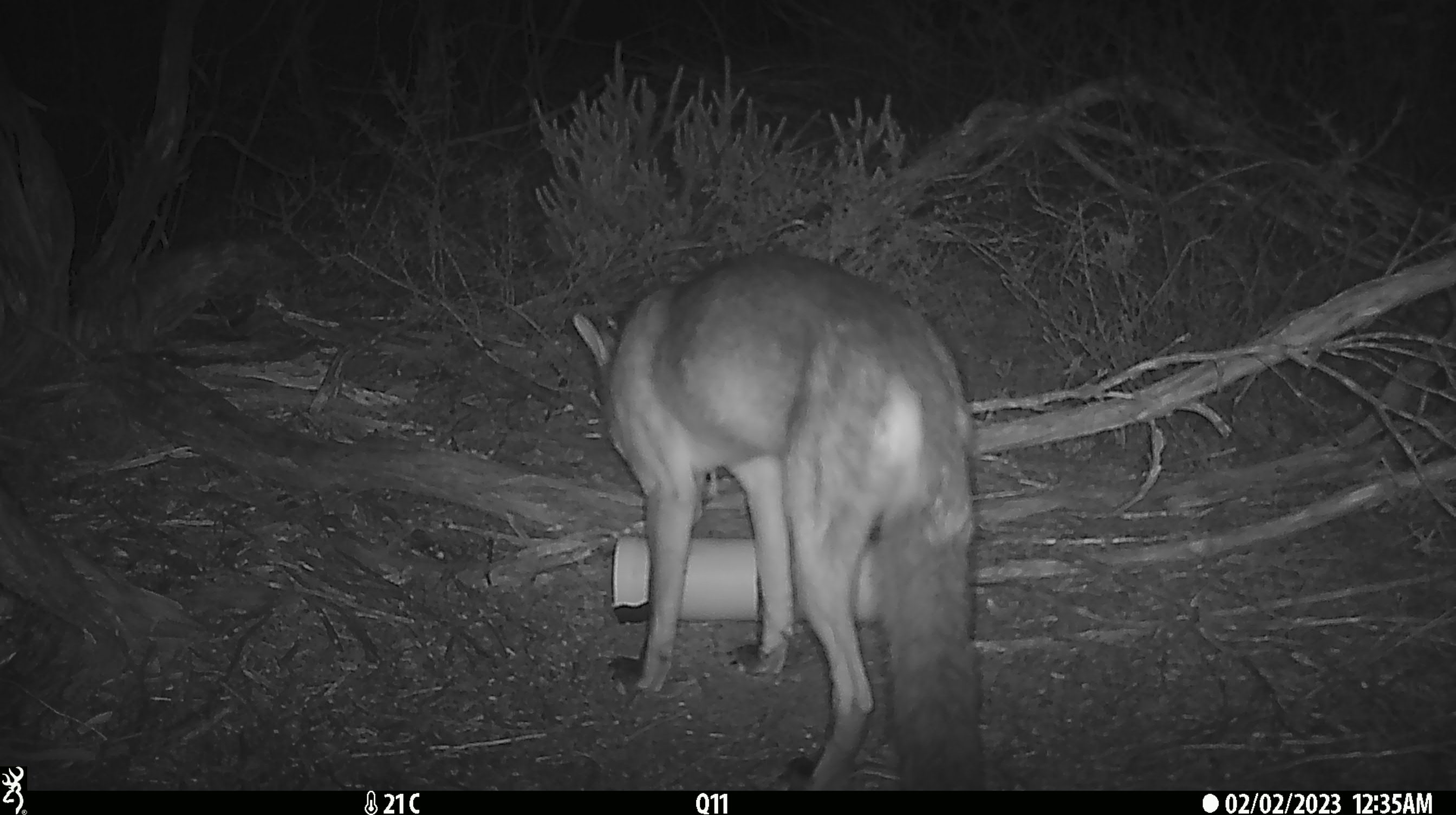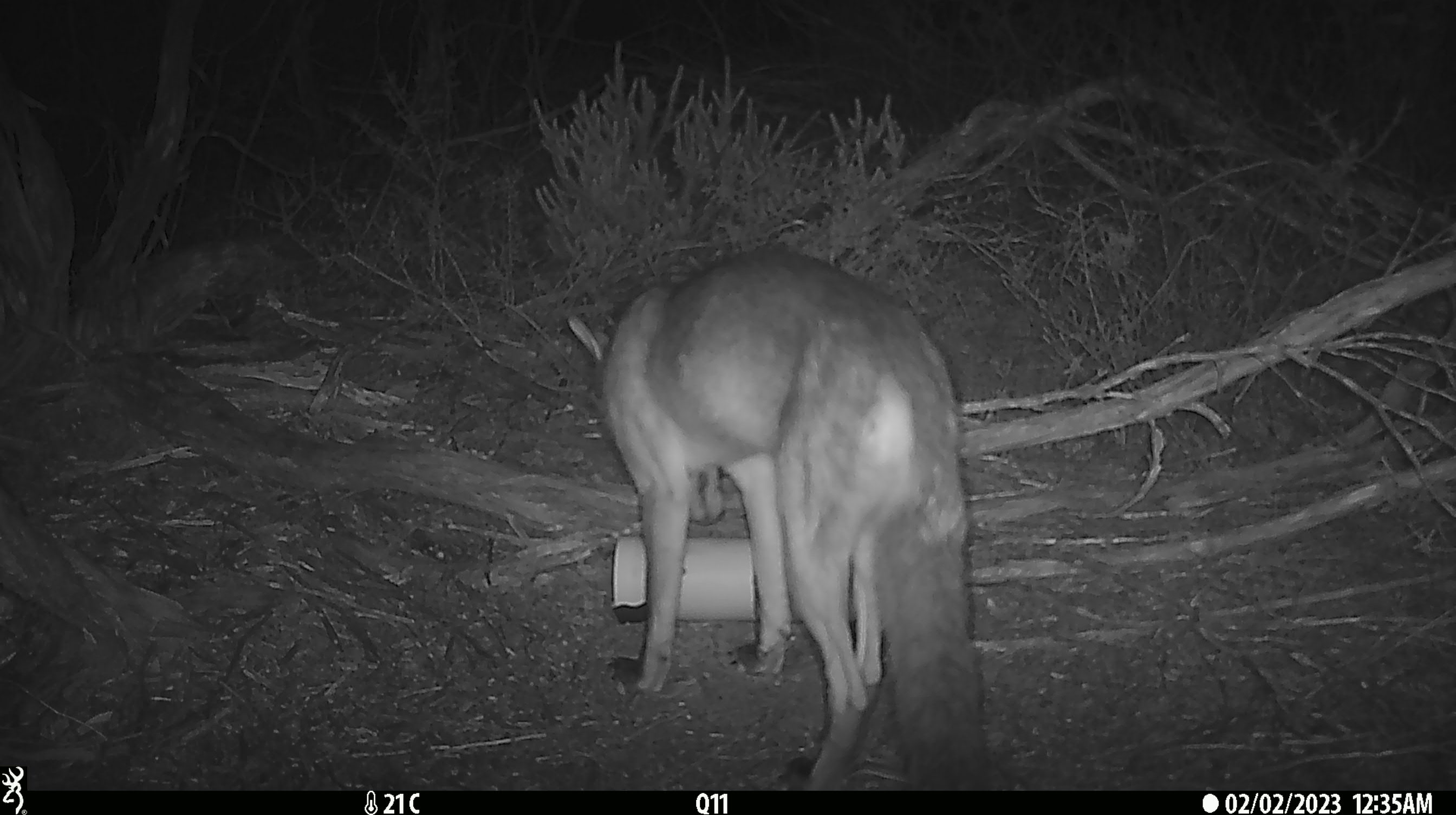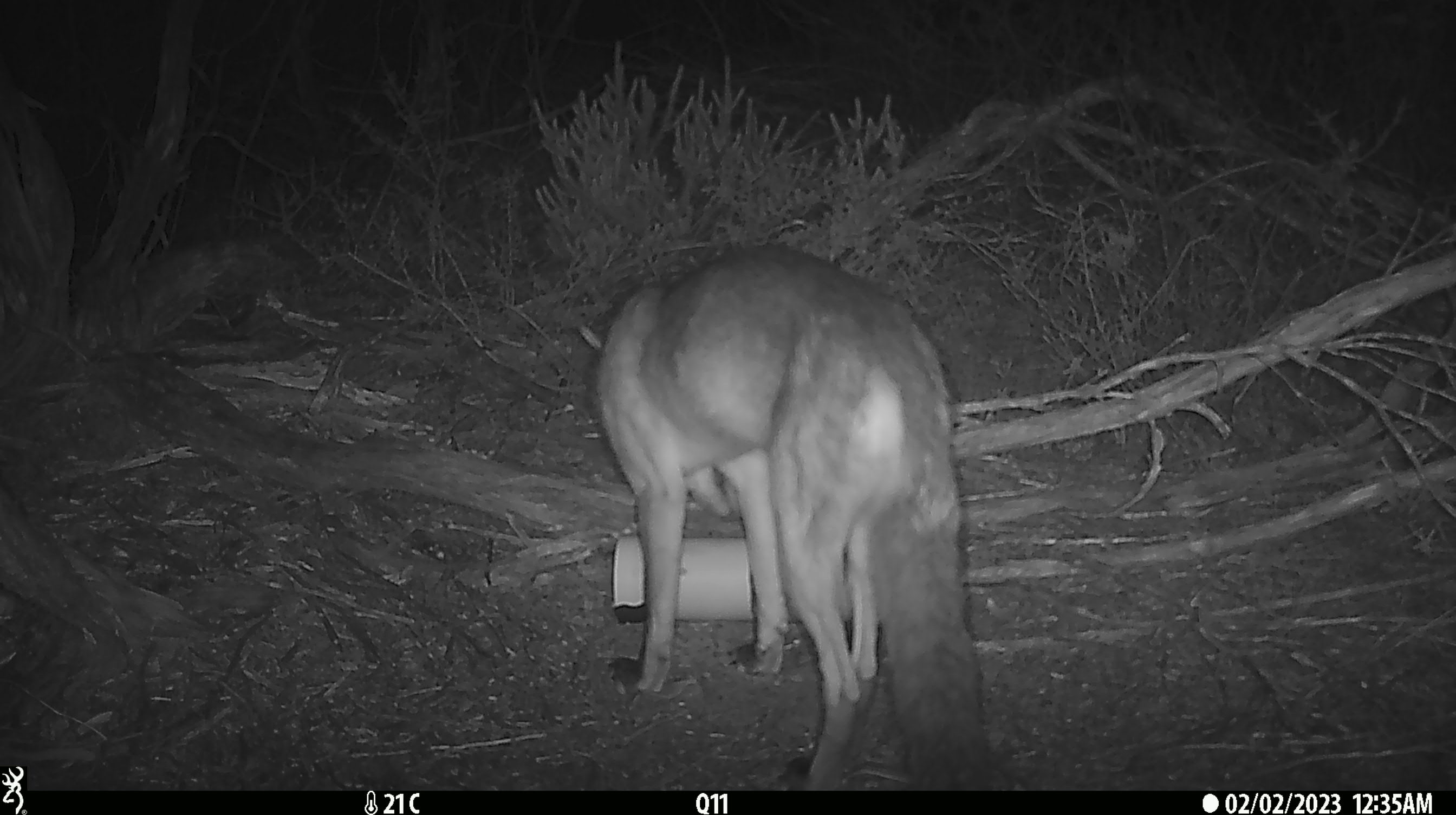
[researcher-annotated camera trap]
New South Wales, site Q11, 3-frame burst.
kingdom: Animalia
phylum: Chordata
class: Mammalia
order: Carnivora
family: Canidae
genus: Vulpes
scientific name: Vulpes vulpes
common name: red fox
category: fox